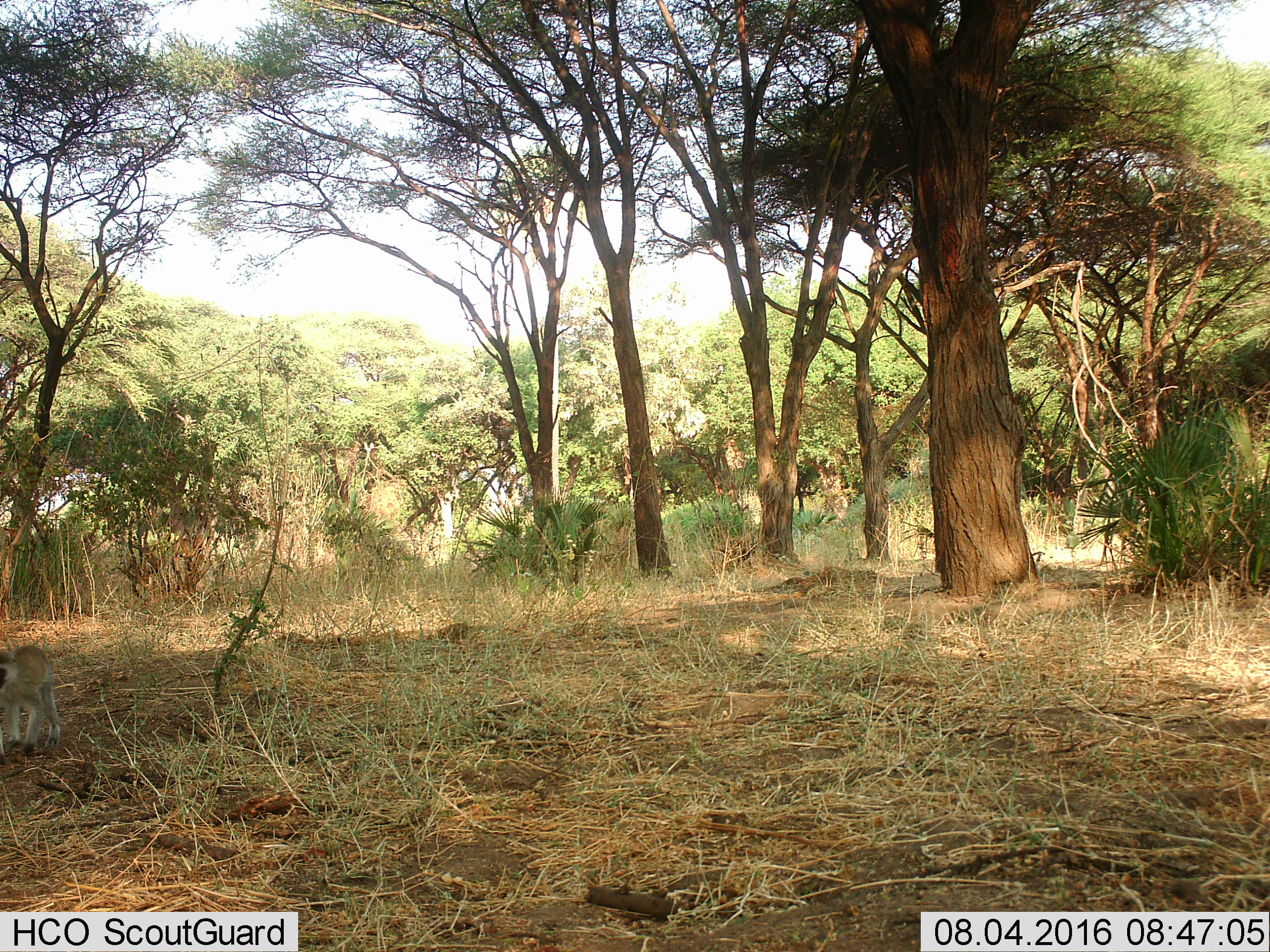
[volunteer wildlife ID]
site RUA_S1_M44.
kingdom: Animalia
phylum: Chordata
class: Mammalia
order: Primates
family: Cercopithecidae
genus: Chlorocebus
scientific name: Chlorocebus pygerythrus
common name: vervet monkey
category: monkeyvervet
Monkeyvervet (vervet monkey) (Chlorocebus pygerythrus), count 1. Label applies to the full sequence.